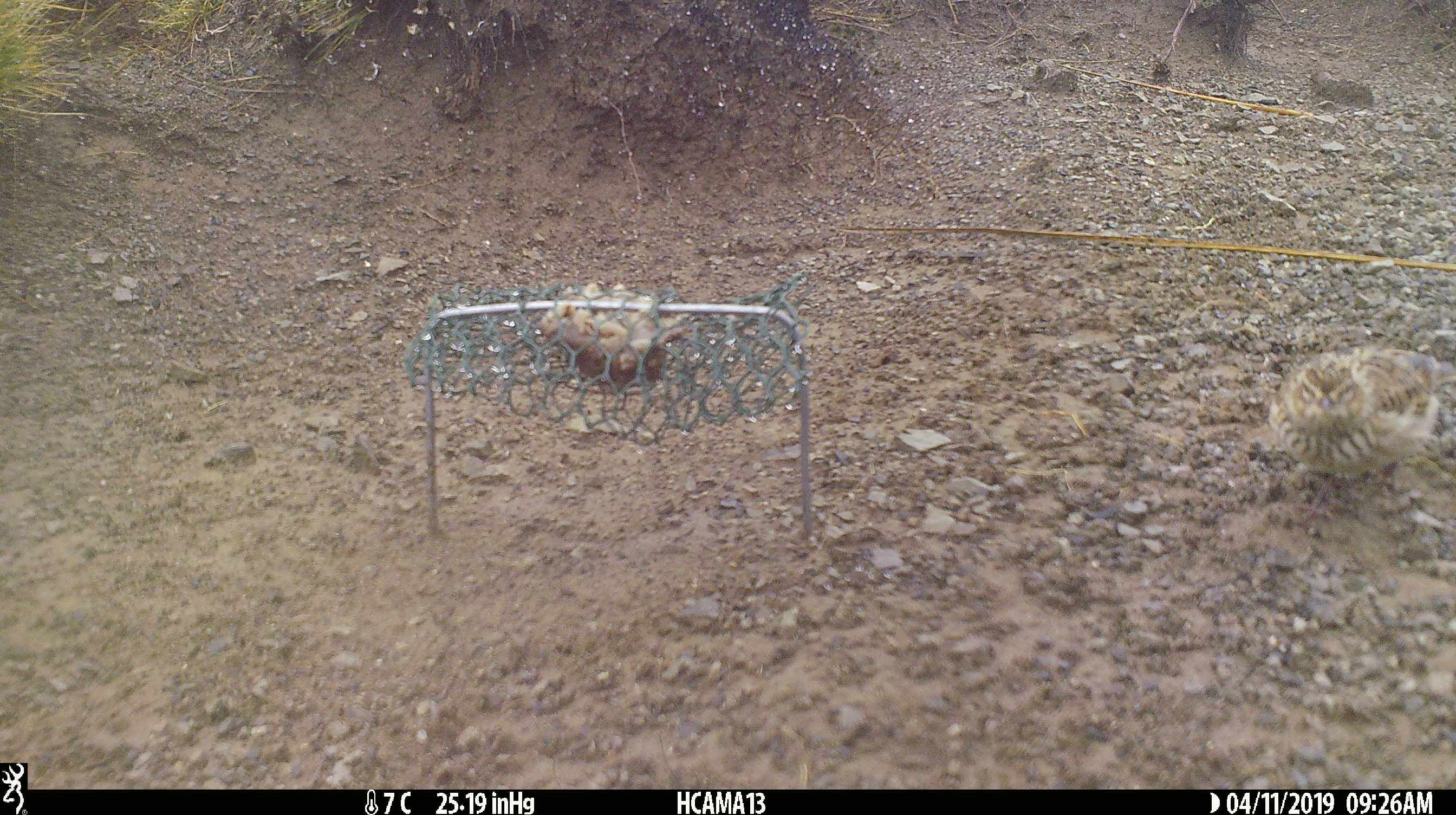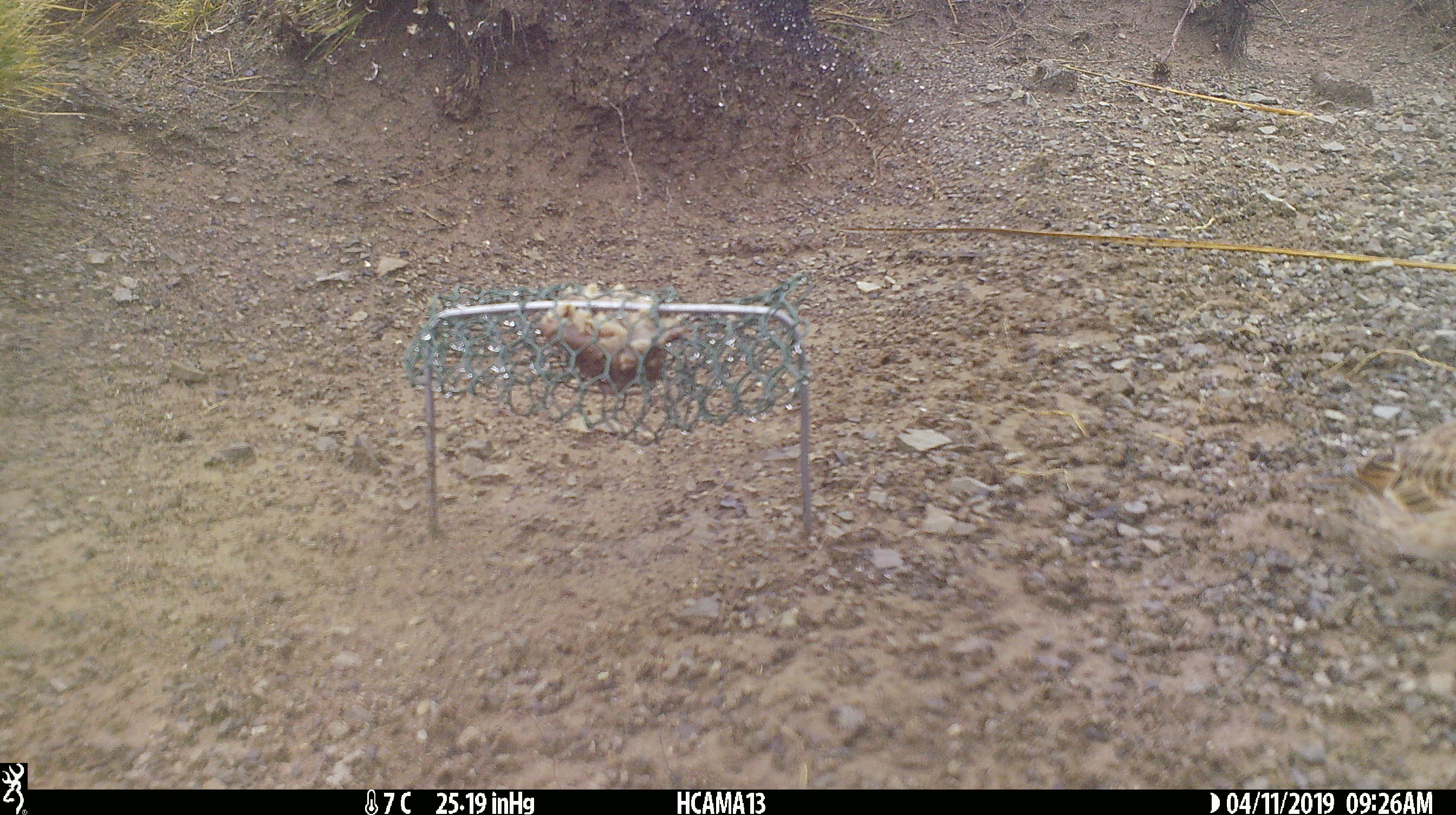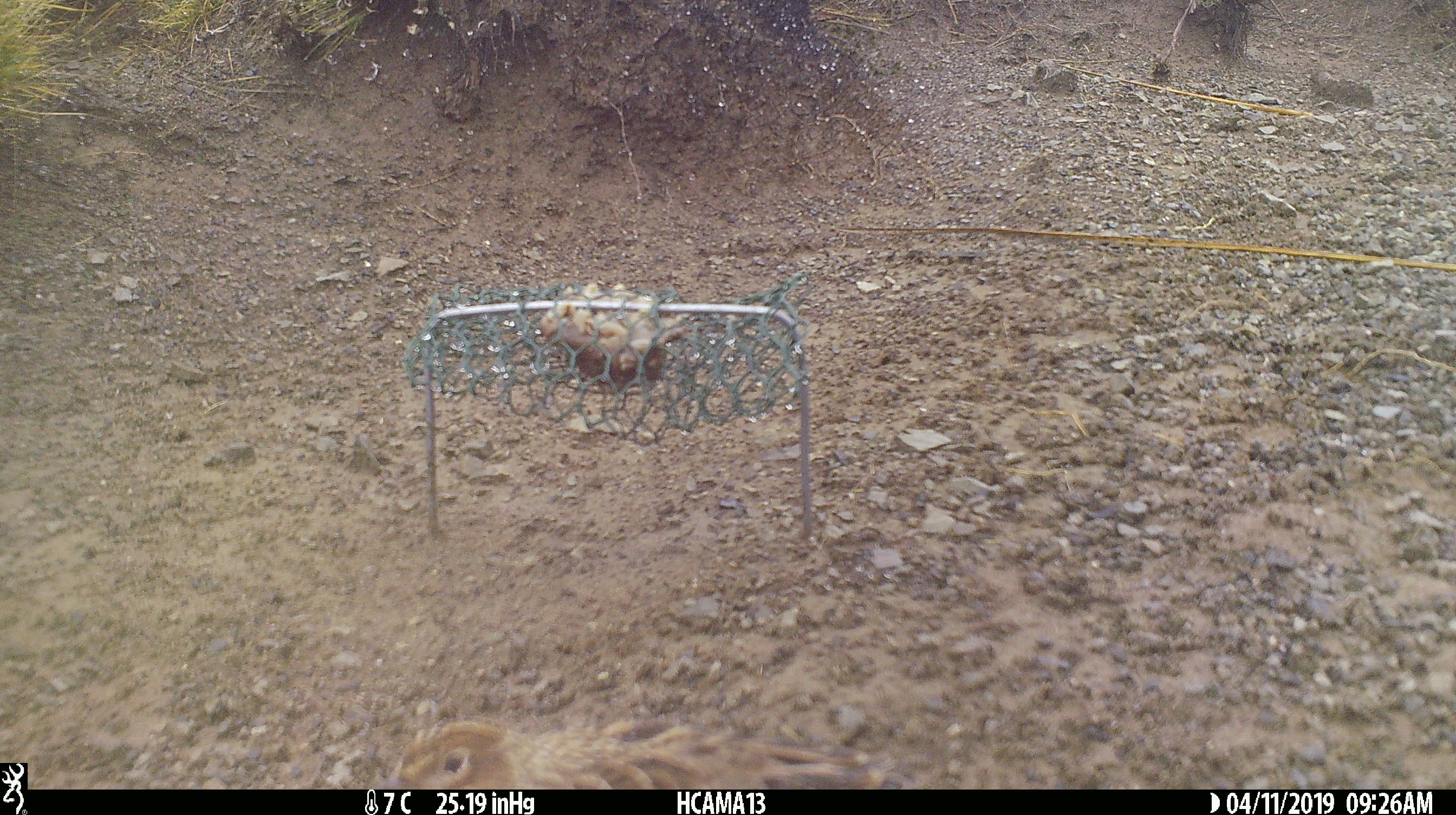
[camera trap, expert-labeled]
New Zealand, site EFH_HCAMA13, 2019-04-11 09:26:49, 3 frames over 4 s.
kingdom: Animalia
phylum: Chordata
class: Aves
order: Passeriformes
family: Motacillidae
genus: Anthus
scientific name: Anthus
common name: pipit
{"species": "pipit (Anthus)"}